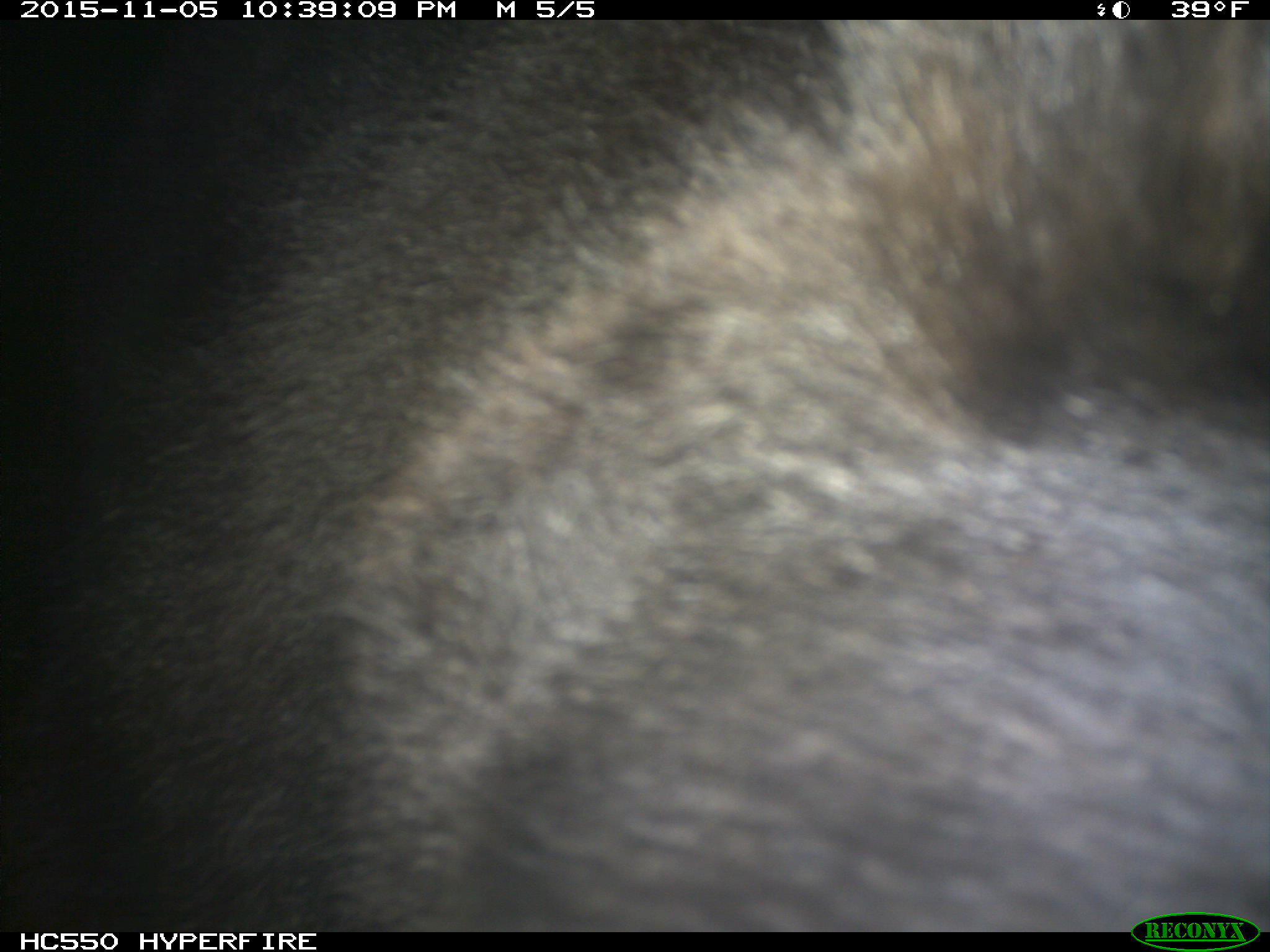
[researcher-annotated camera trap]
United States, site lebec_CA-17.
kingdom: Animalia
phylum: Chordata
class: Mammalia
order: Carnivora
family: Ursidae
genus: Ursus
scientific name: Ursus americanus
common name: american black bear